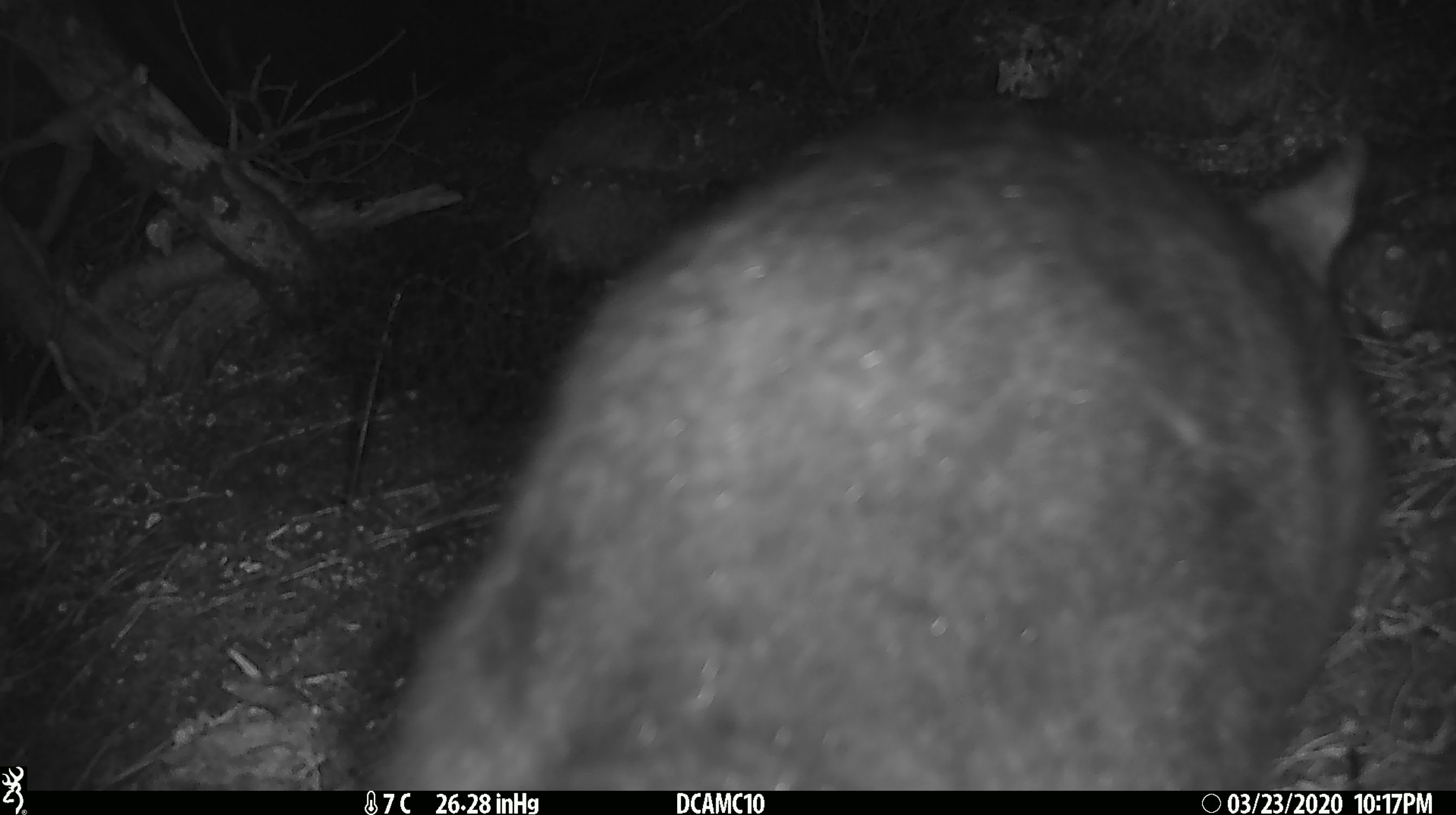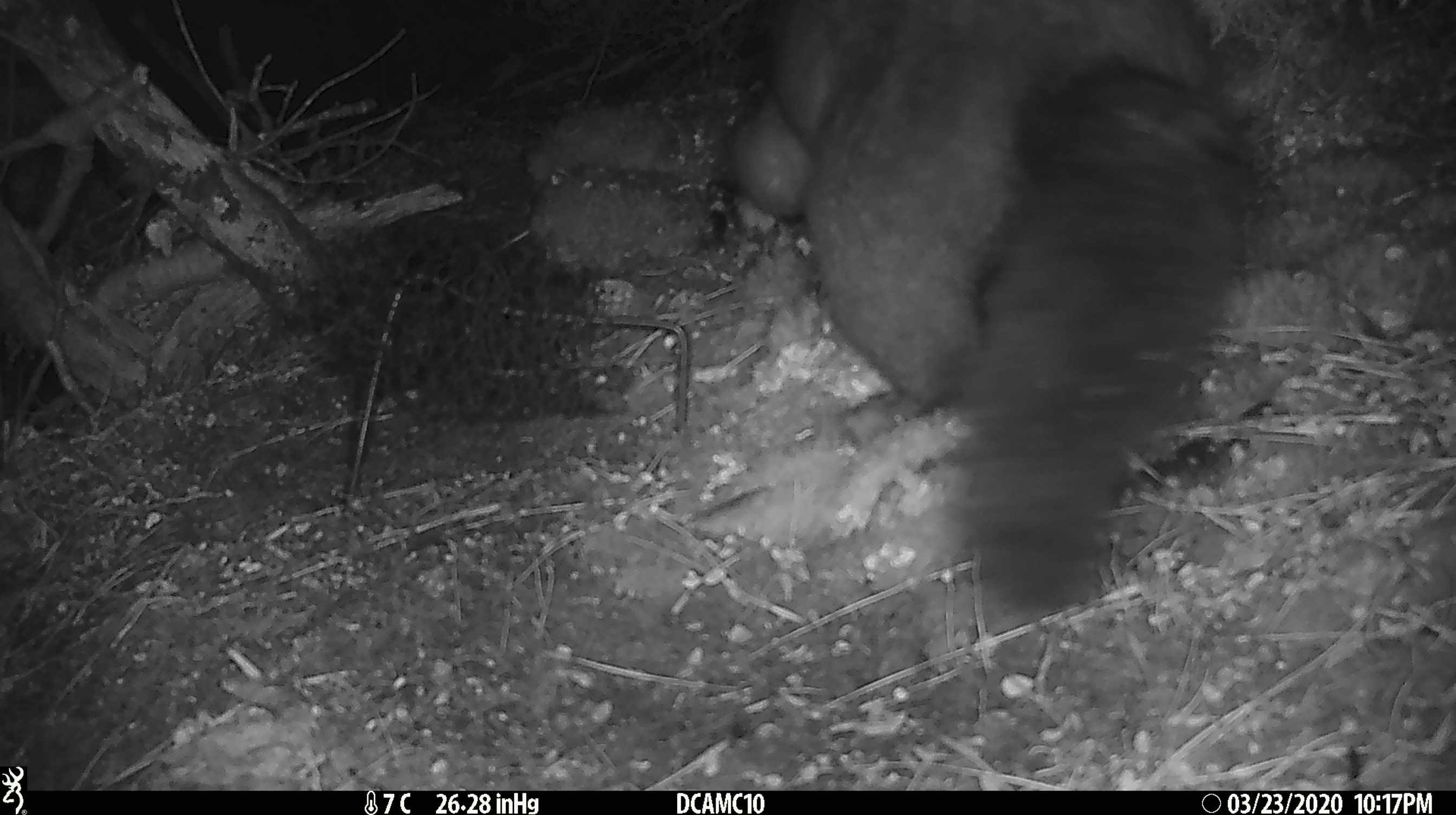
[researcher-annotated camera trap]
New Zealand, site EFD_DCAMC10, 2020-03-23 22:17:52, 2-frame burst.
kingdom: Animalia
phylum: Chordata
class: Mammalia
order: Diprotodontia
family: Phalangeridae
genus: Trichosurus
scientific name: Trichosurus vulpecula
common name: common brushtail possum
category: possum